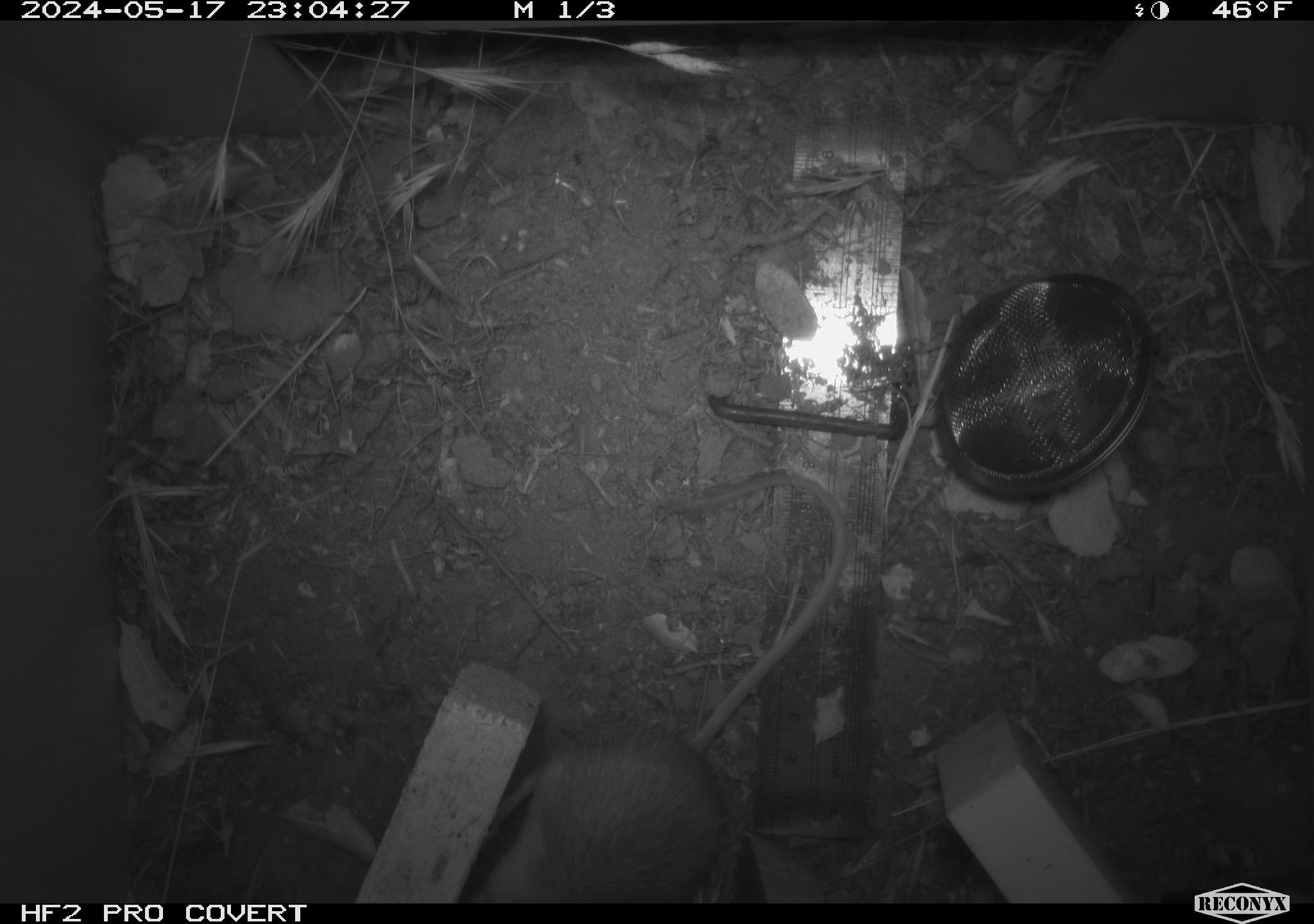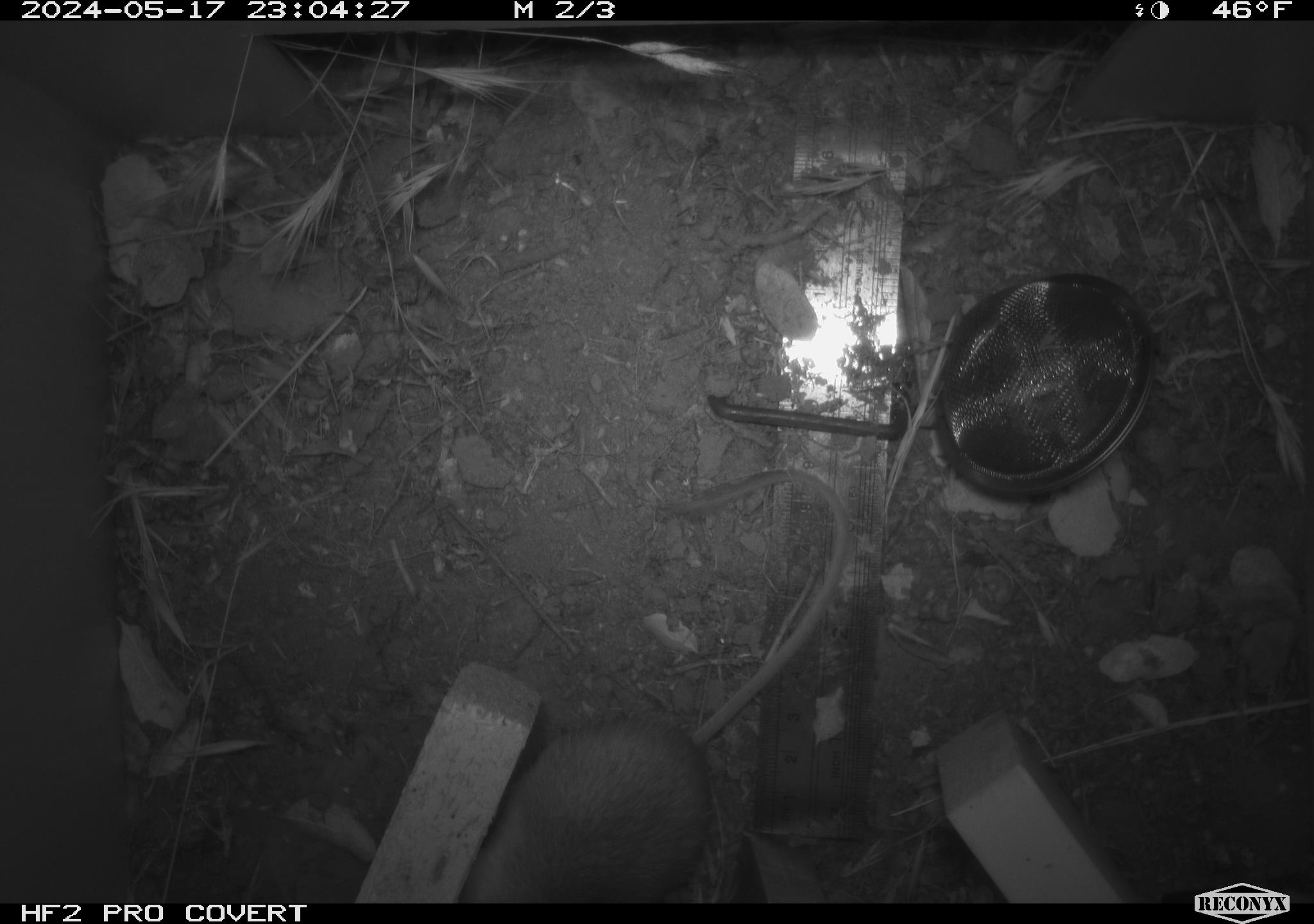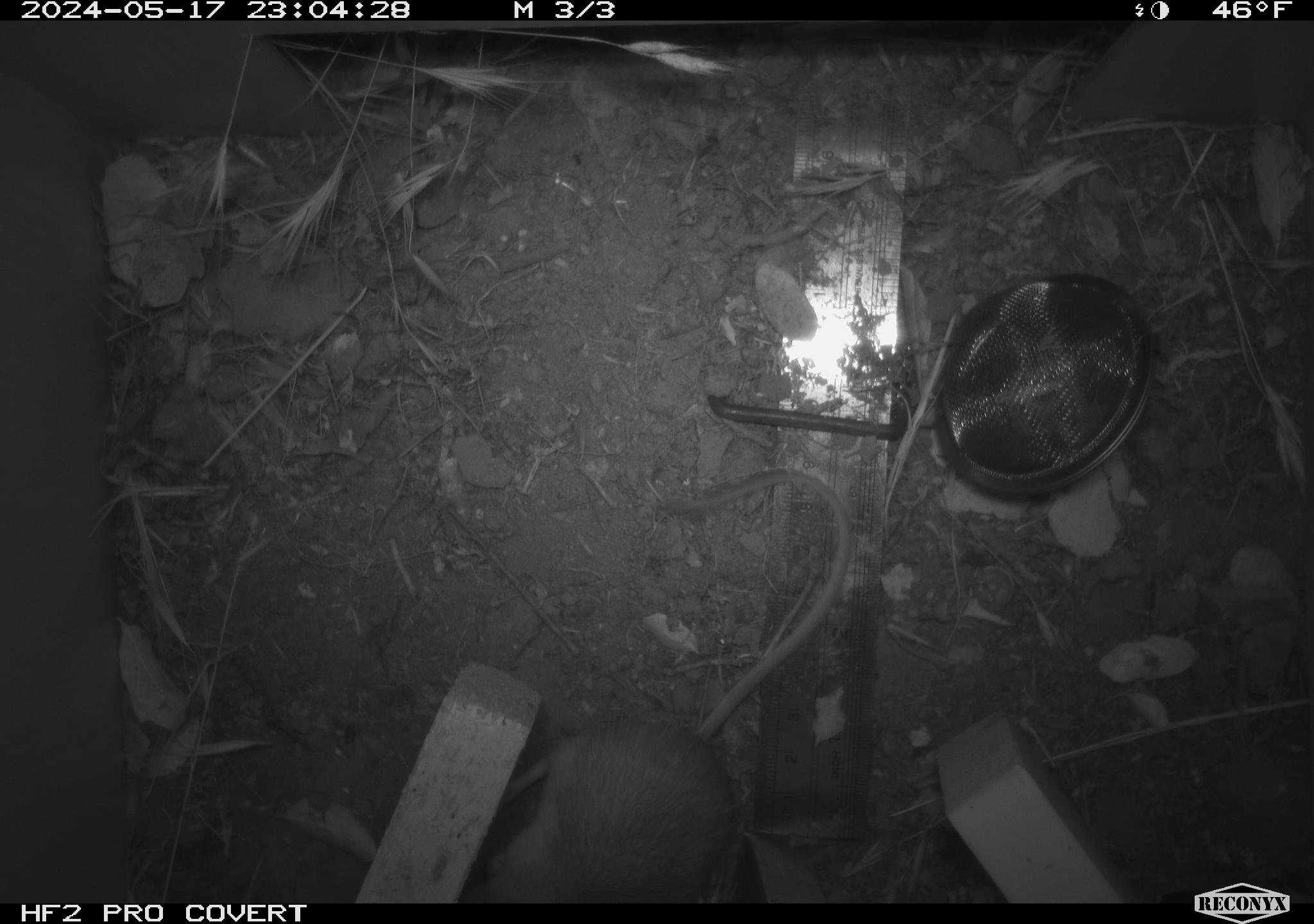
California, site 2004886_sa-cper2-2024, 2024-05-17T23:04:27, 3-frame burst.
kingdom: Animalia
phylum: Chordata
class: Mammalia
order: Rodentia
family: Heteromyidae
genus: Dipodomys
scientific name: Dipodomys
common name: kangaroo rats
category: dipodomys species